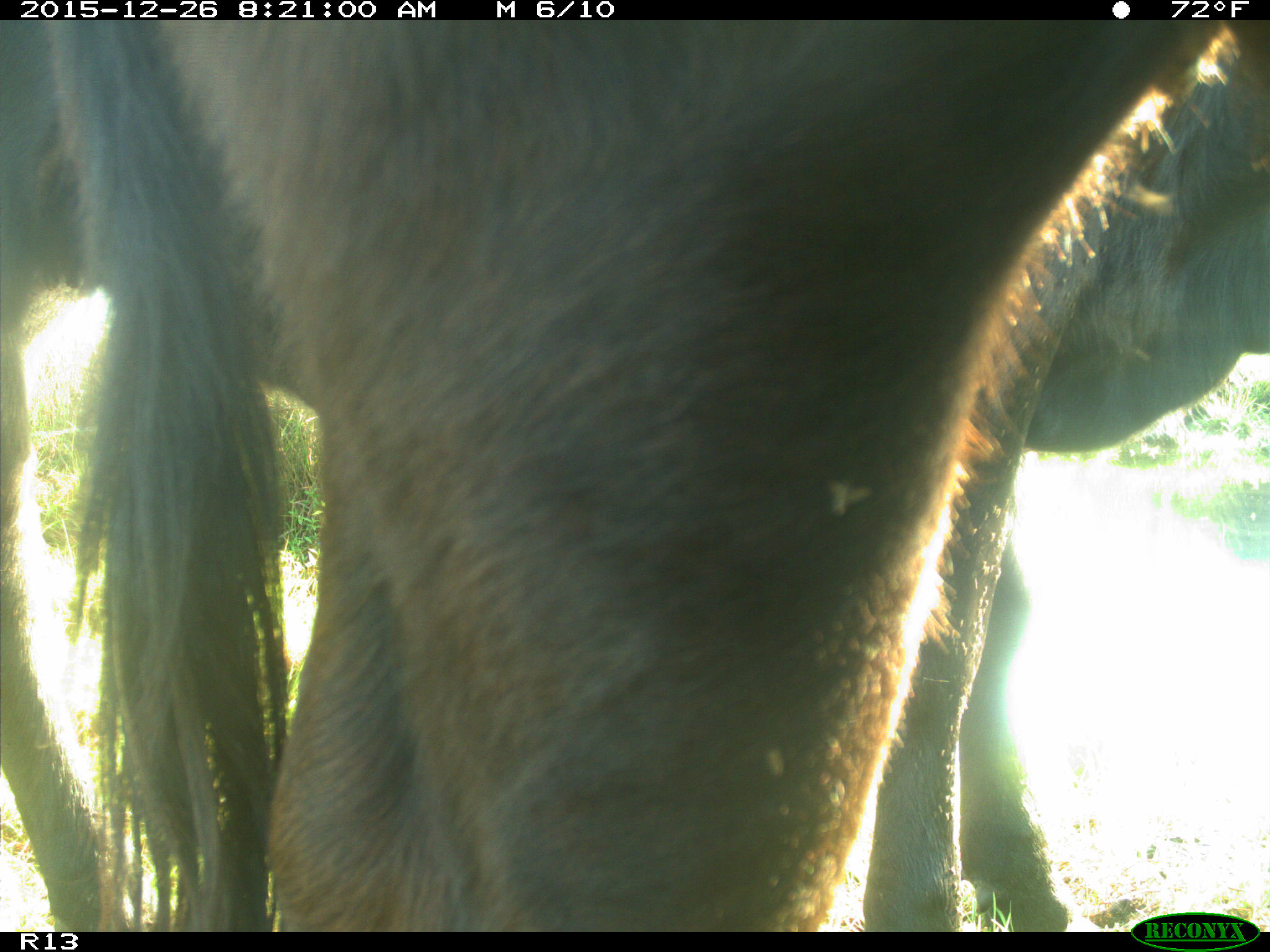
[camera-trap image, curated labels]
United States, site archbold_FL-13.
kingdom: Animalia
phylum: Chordata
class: Mammalia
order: Artiodactyla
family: Bovidae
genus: Bos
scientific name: Bos taurus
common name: domestic cow